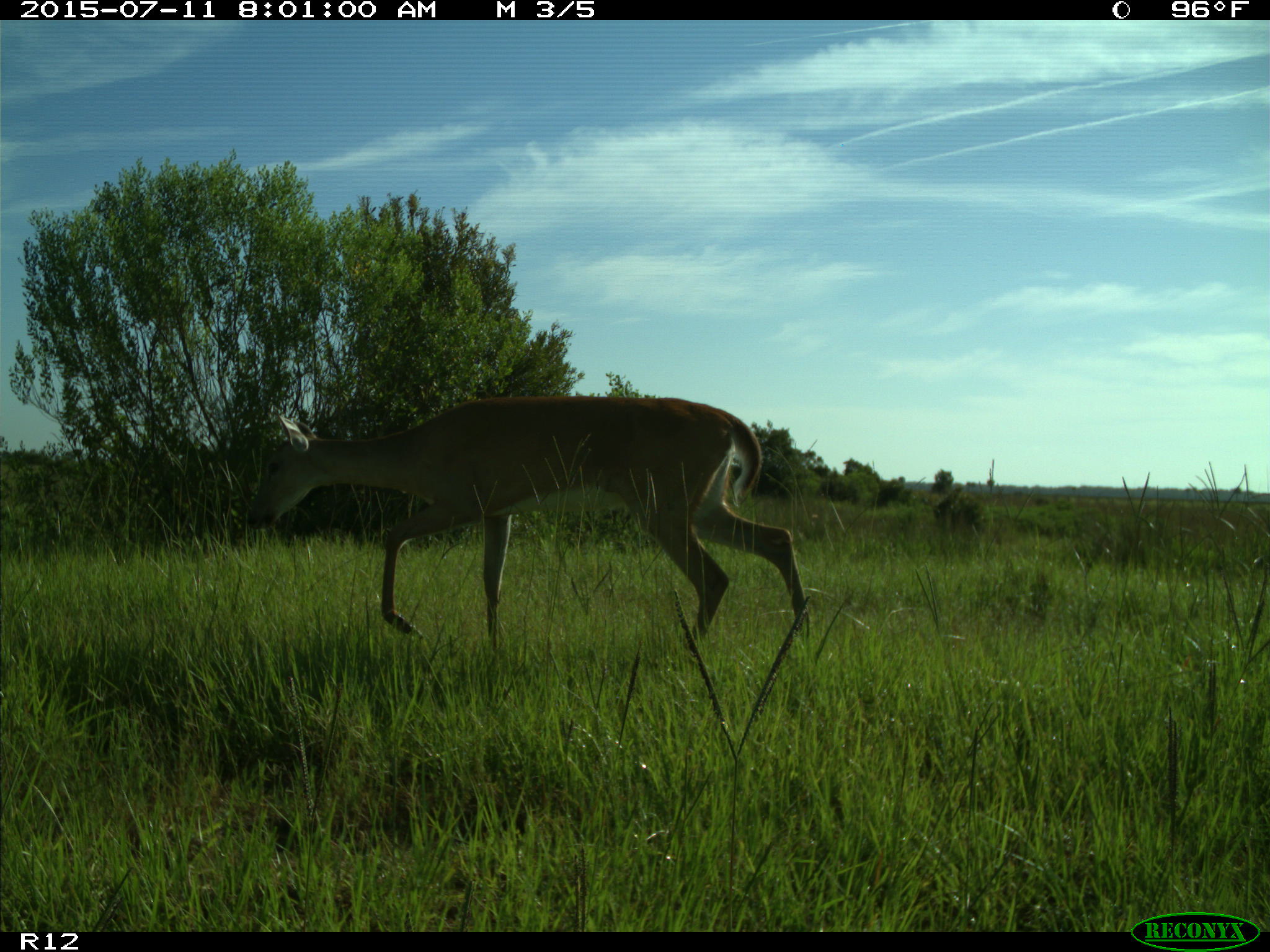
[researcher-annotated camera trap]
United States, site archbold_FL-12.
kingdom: Animalia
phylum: Chordata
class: Mammalia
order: Artiodactyla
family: Cervidae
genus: Odocoileus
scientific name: Odocoileus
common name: deer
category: unidentified deer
Unidentified deer (deer) (Odocoileus).